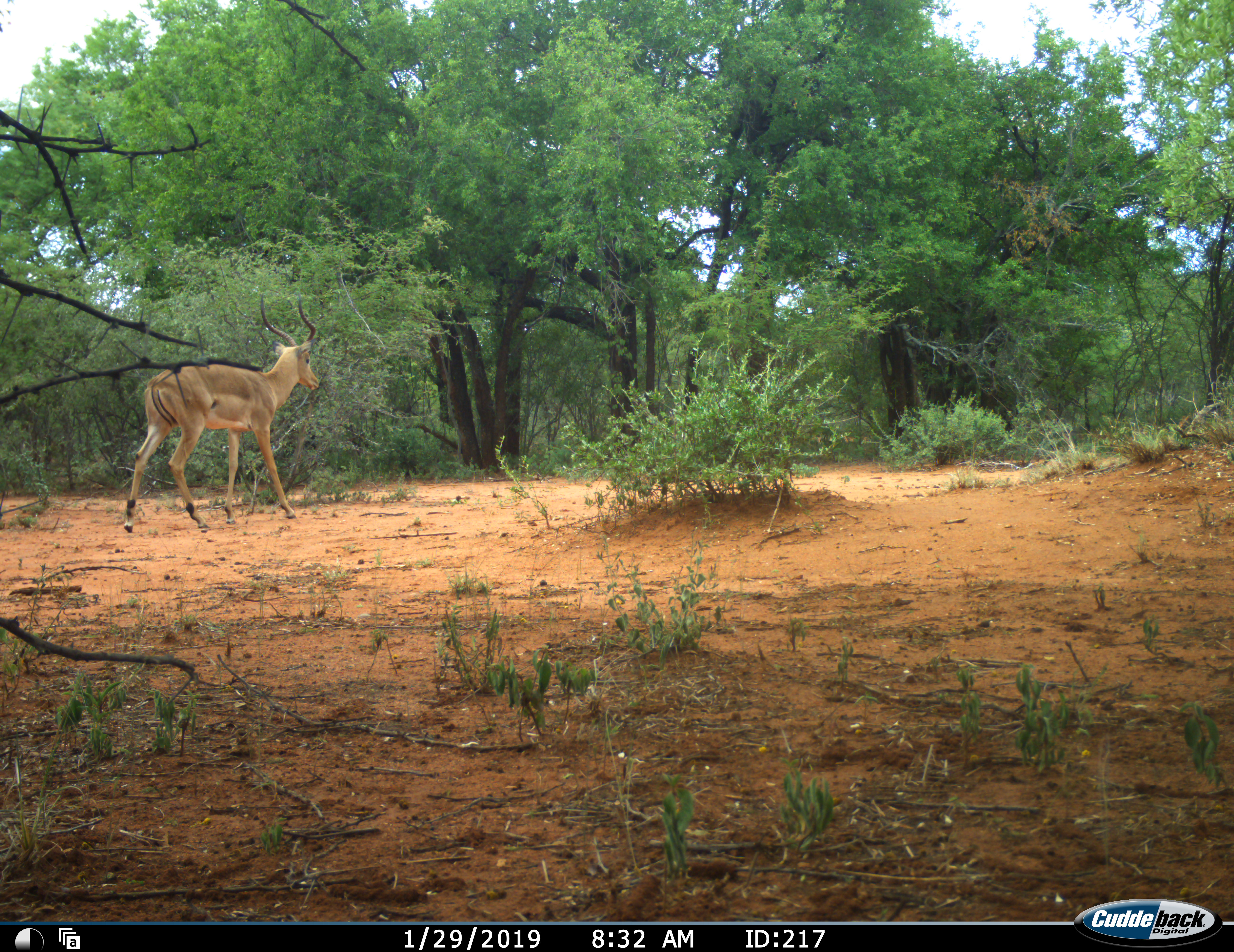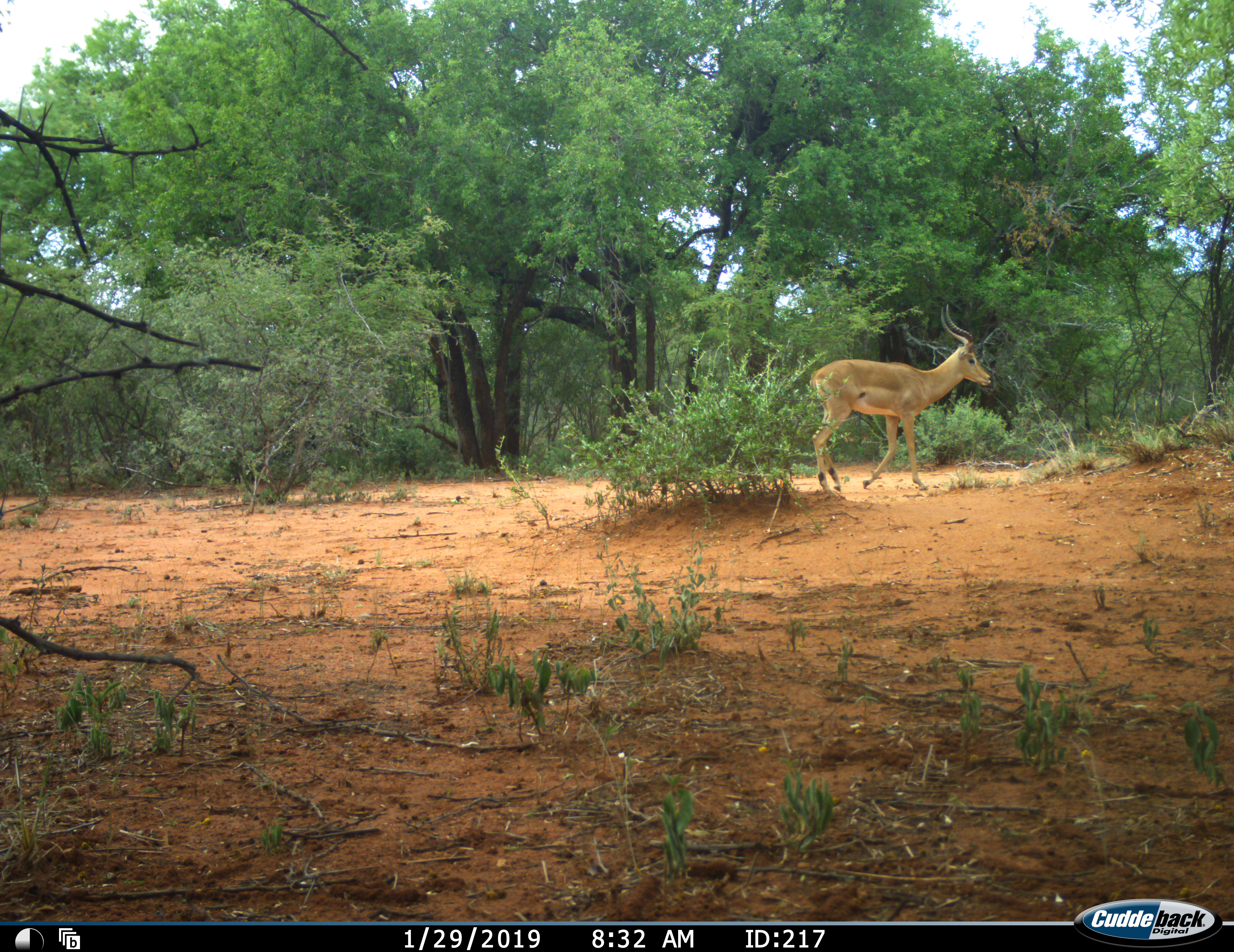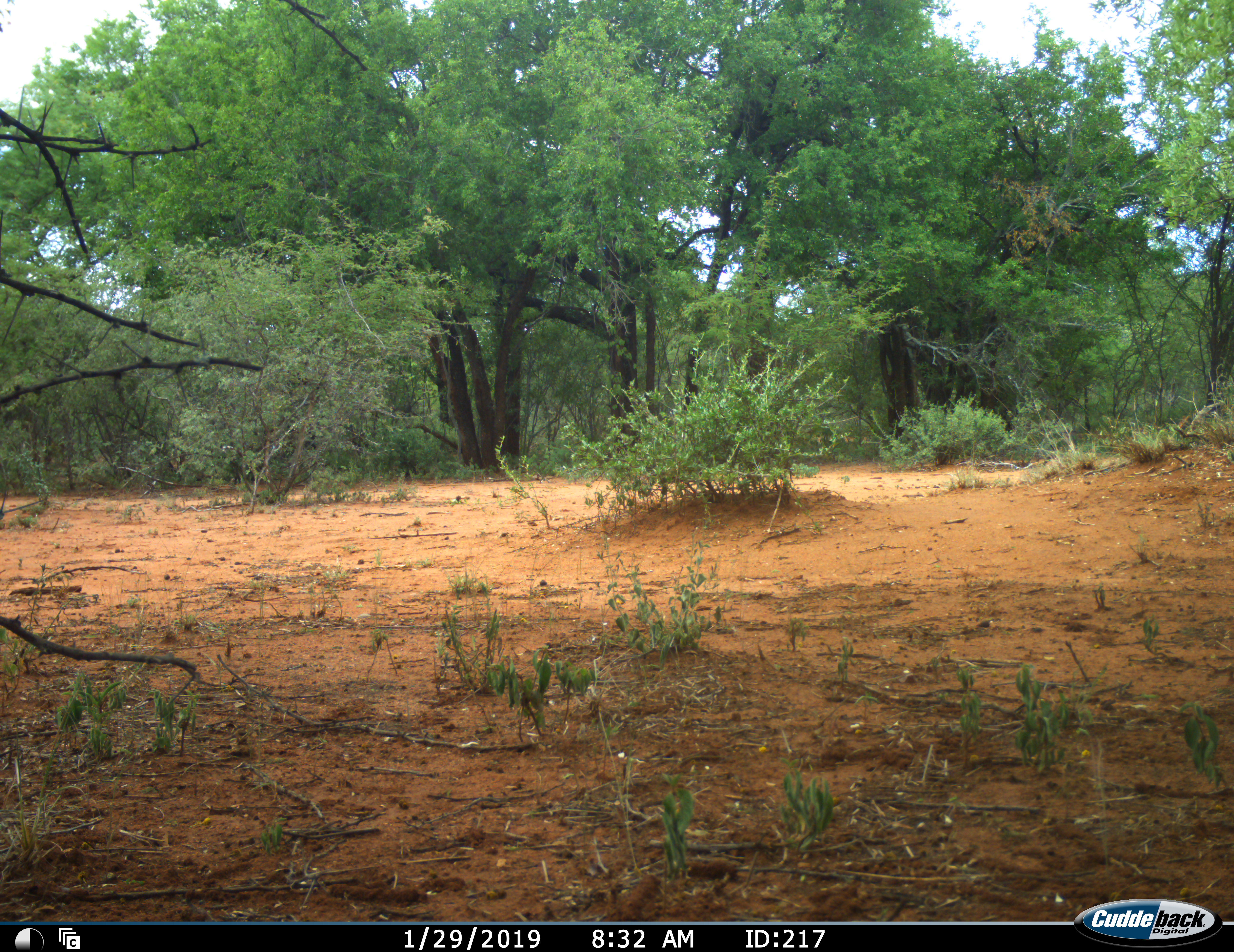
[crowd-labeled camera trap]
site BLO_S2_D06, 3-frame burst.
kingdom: Animalia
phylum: Chordata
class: Mammalia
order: Artiodactyla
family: Bovidae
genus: Aepyceros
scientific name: Aepyceros melampus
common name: impala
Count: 1.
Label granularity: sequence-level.